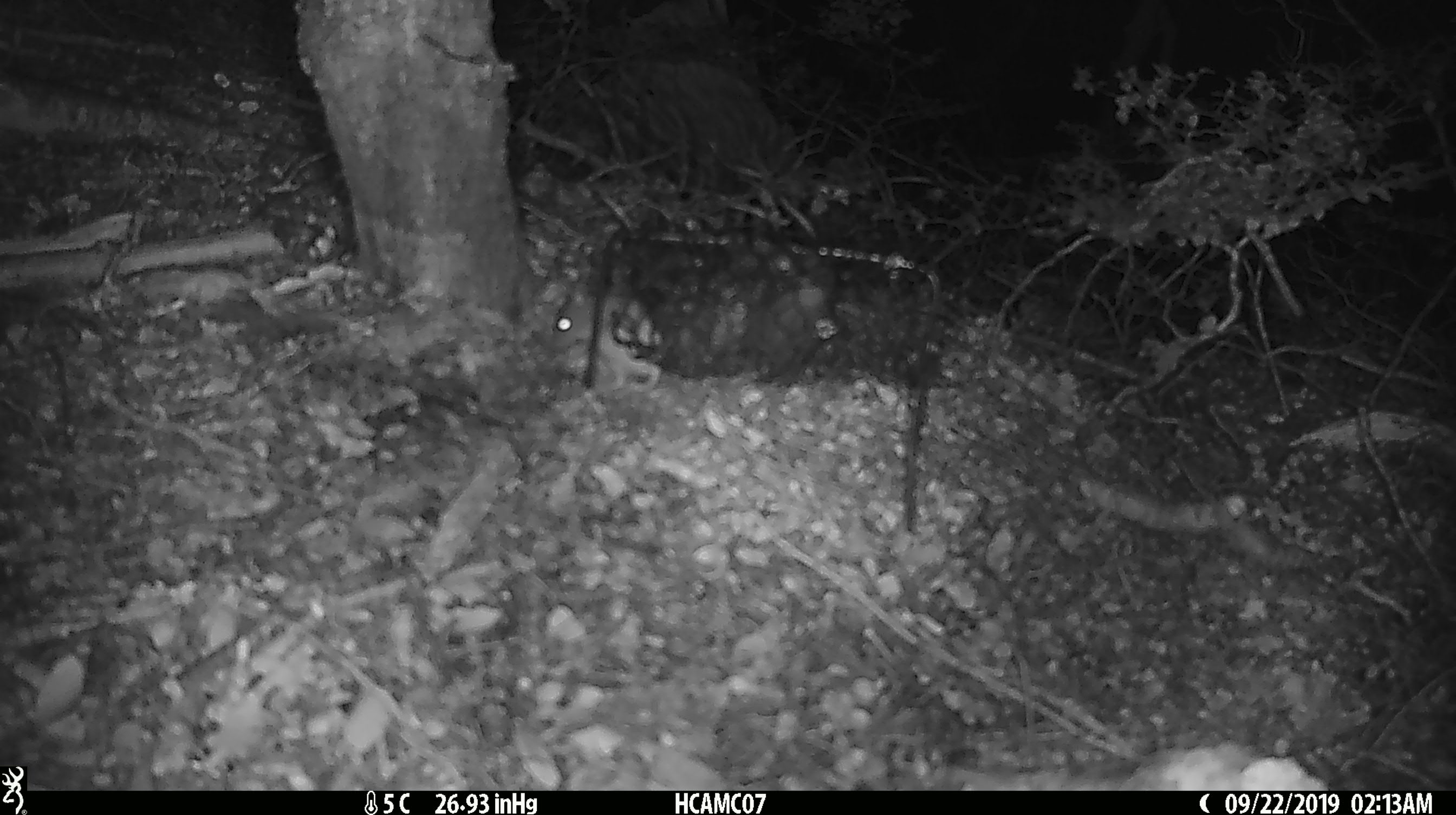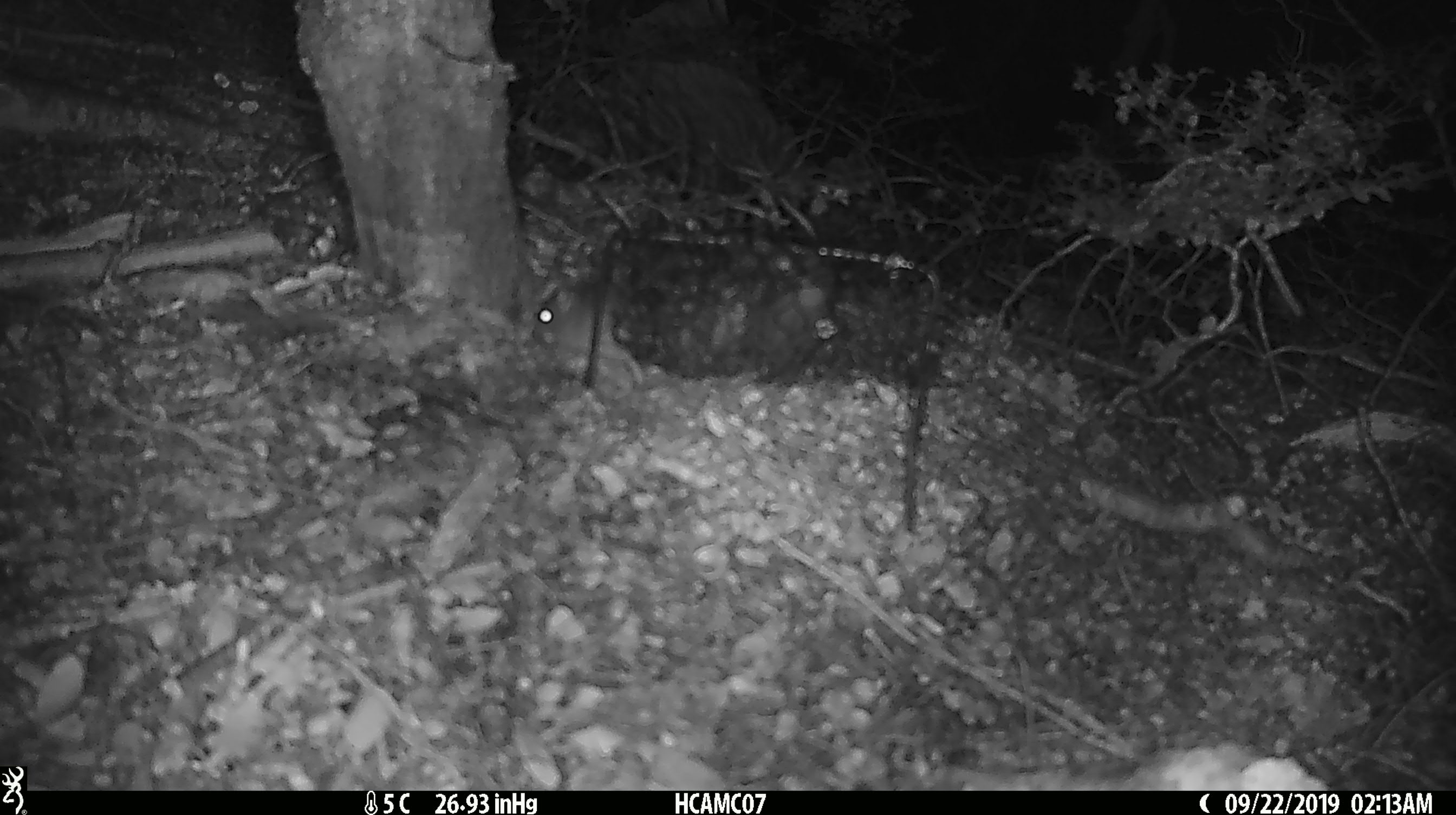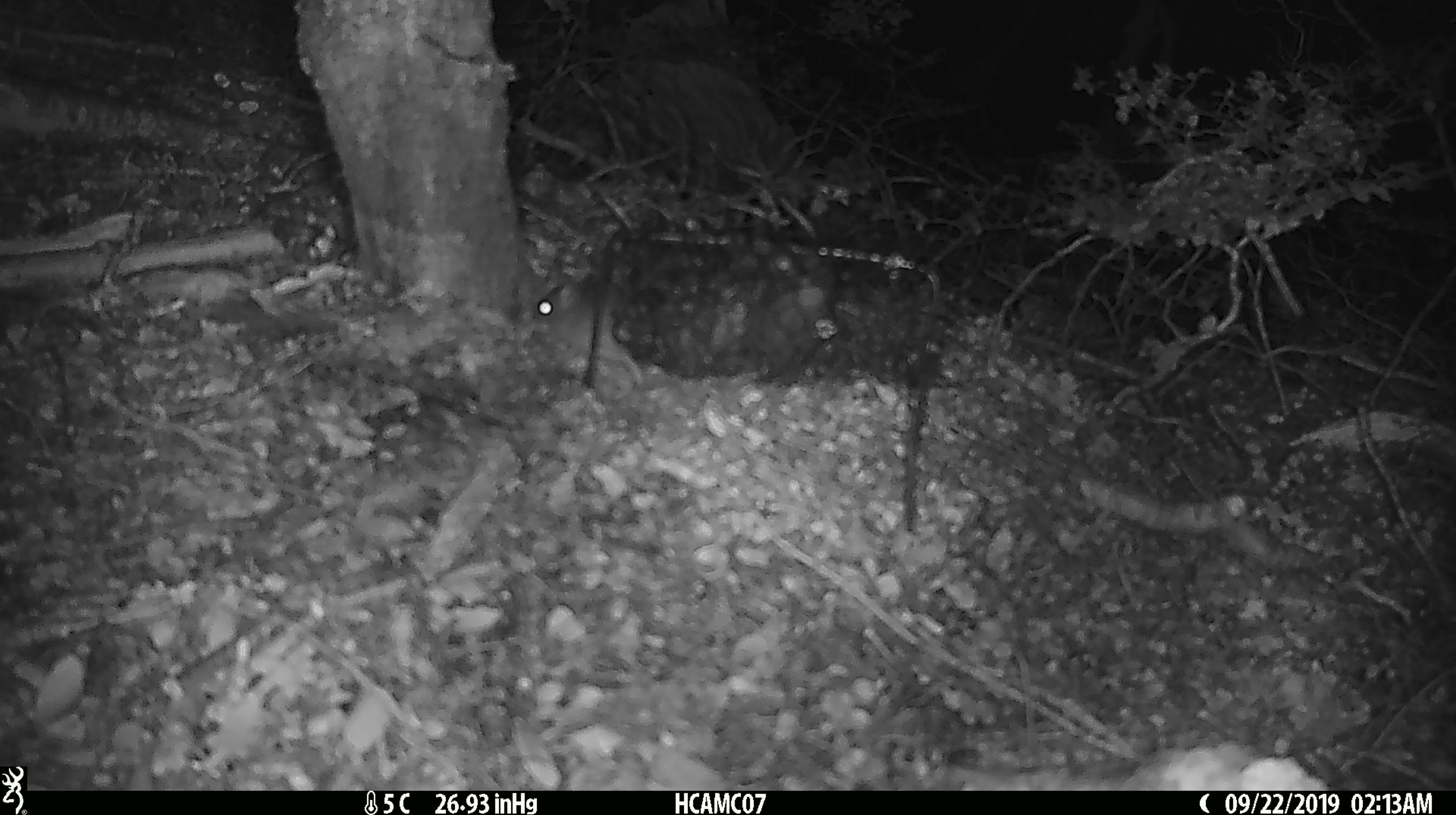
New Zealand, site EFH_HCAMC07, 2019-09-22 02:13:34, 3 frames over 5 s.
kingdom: Animalia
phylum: Chordata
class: Mammalia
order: Rodentia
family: Muridae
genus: Mus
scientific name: Mus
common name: mouse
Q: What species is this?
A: Mouse (Mus).